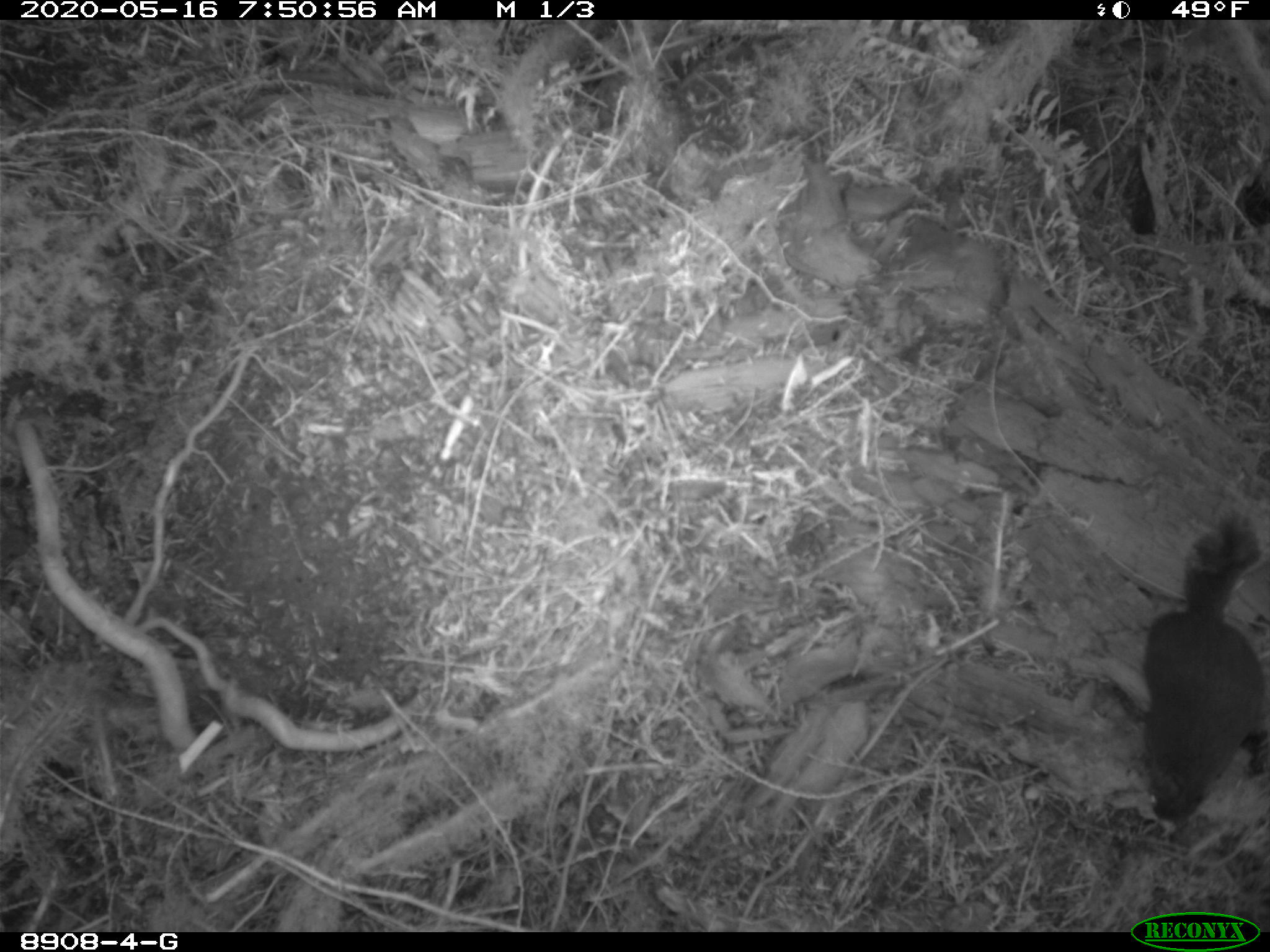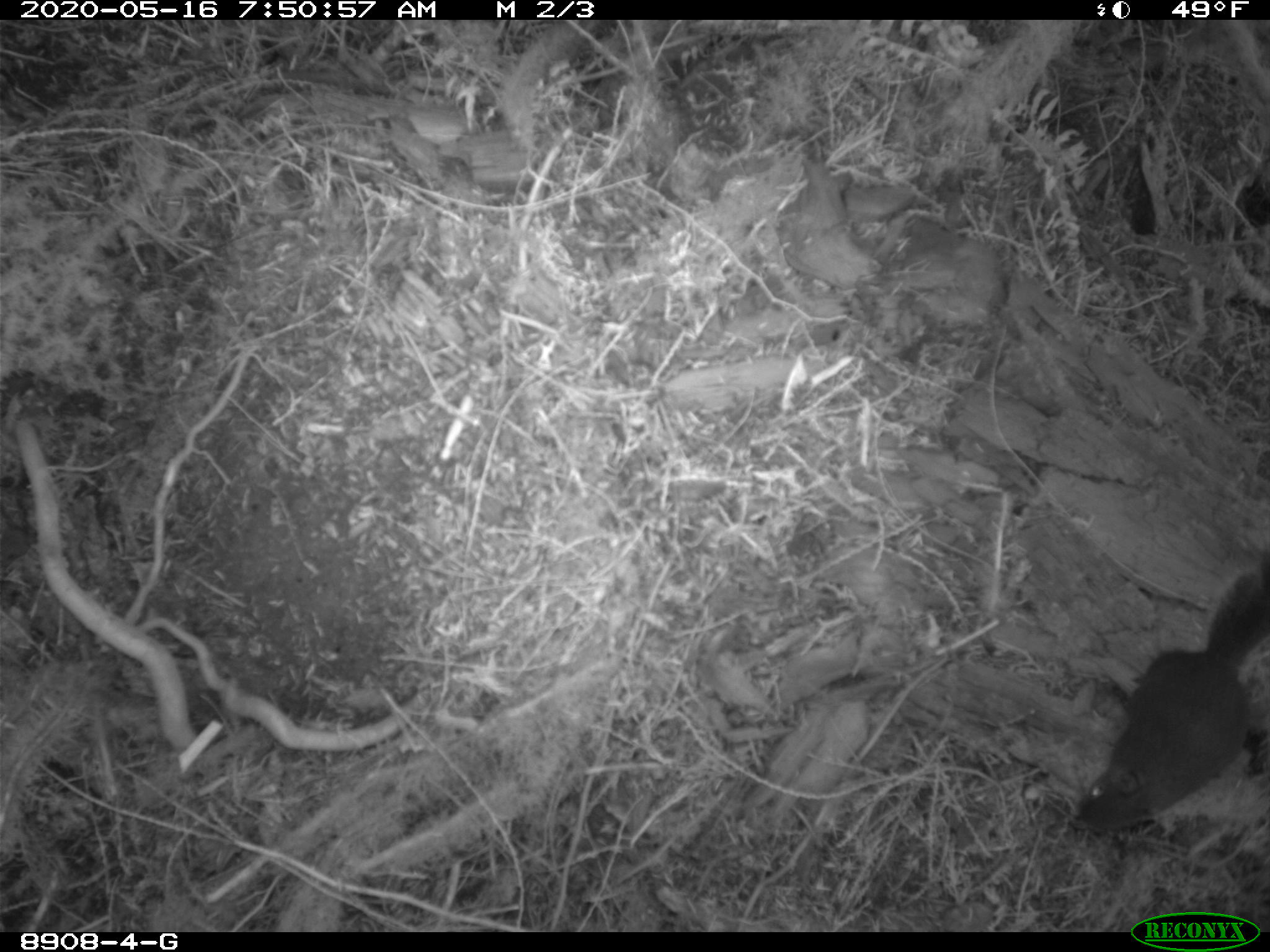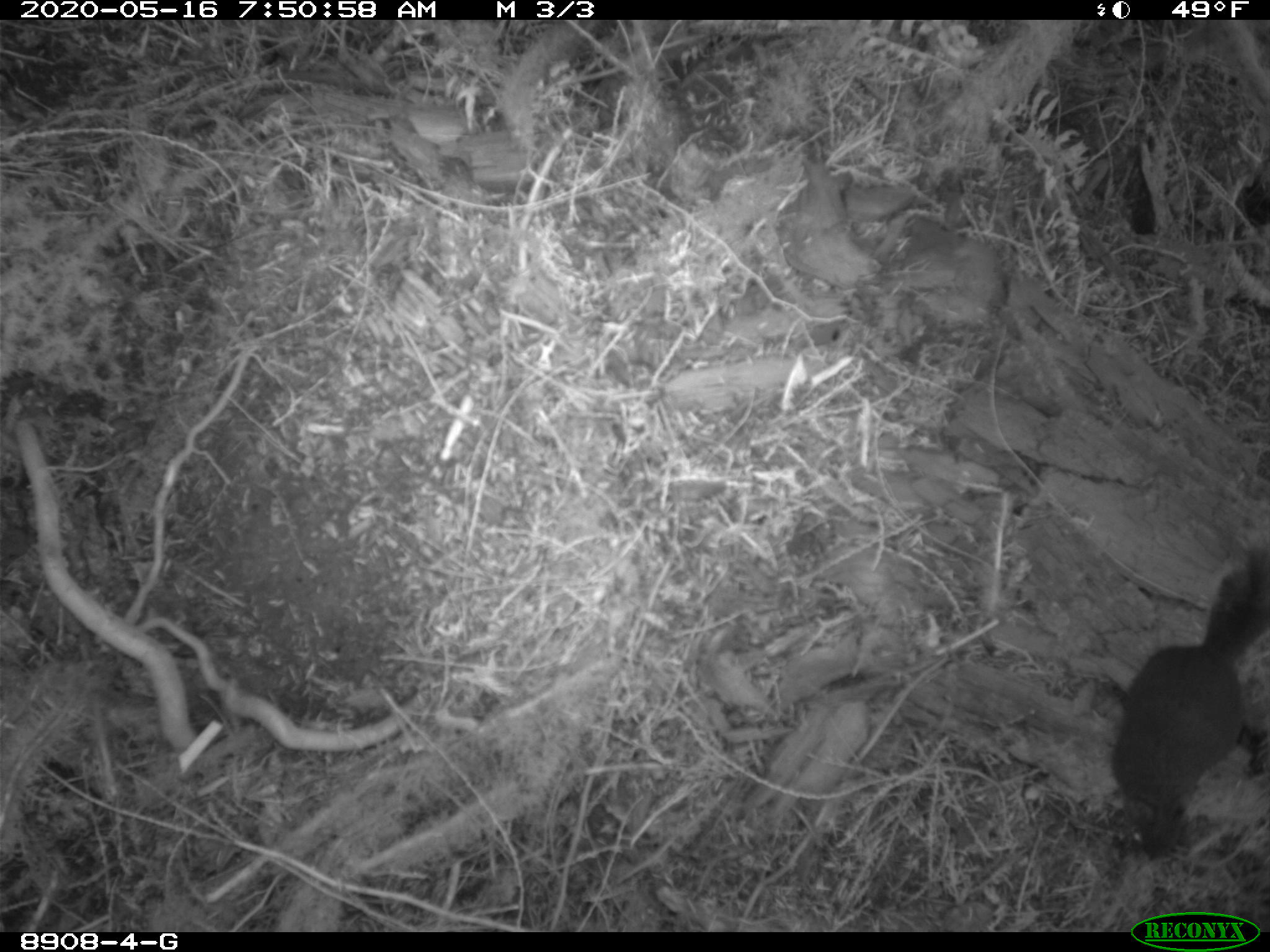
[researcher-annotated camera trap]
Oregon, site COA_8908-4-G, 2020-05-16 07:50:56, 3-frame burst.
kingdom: Animalia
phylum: Chordata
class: Mammalia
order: Rodentia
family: Sciuridae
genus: Tamiasciurus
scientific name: Tamiasciurus douglasii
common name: douglas squirrel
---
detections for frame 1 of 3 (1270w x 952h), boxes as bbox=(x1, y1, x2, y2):
douglas squirrel: bbox=(1132, 506, 1269, 825)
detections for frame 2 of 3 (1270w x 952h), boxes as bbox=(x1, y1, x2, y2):
douglas squirrel: bbox=(1070, 559, 1263, 847)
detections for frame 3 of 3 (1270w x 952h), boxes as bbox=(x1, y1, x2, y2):
douglas squirrel: bbox=(1097, 555, 1263, 860)